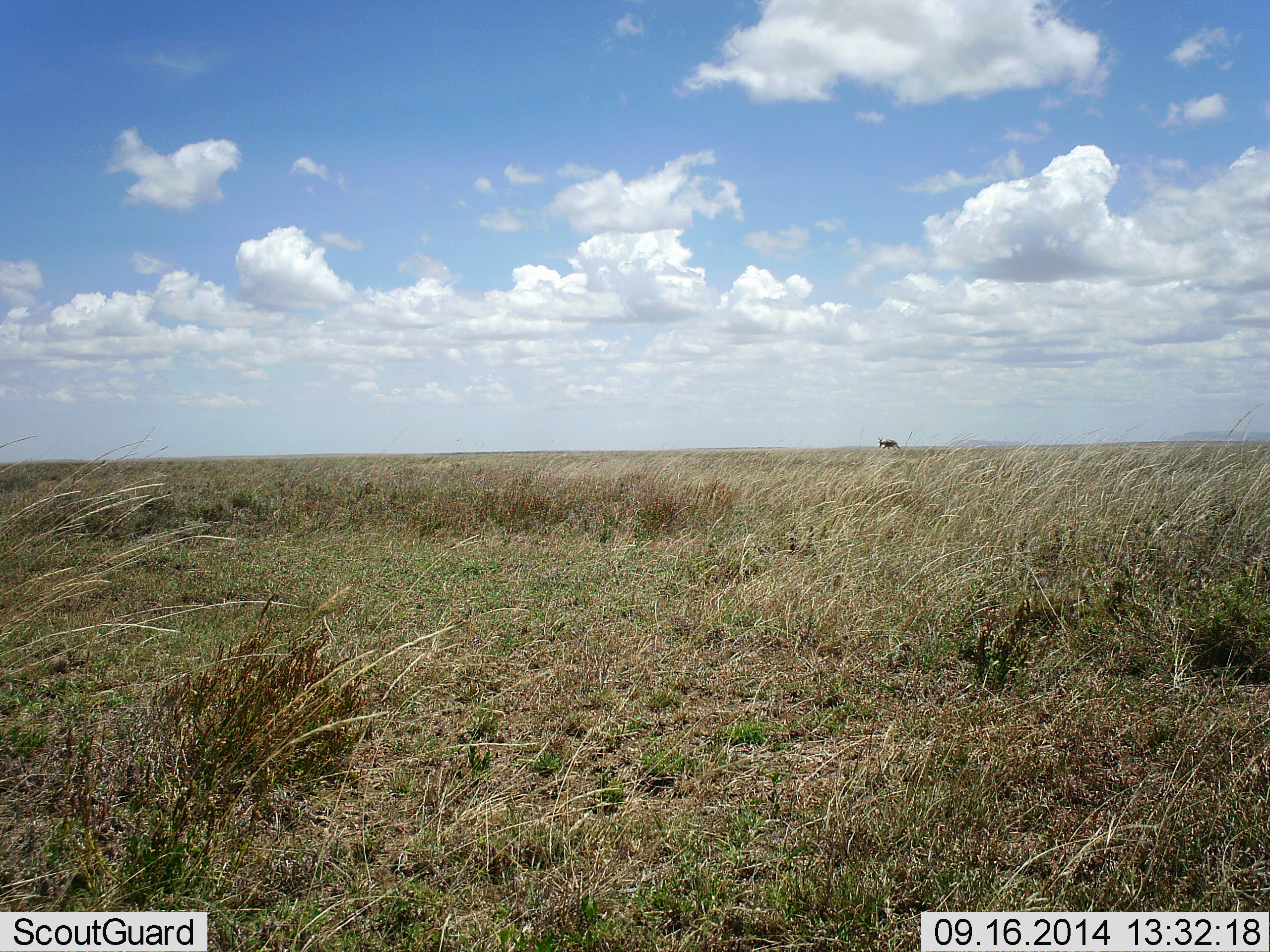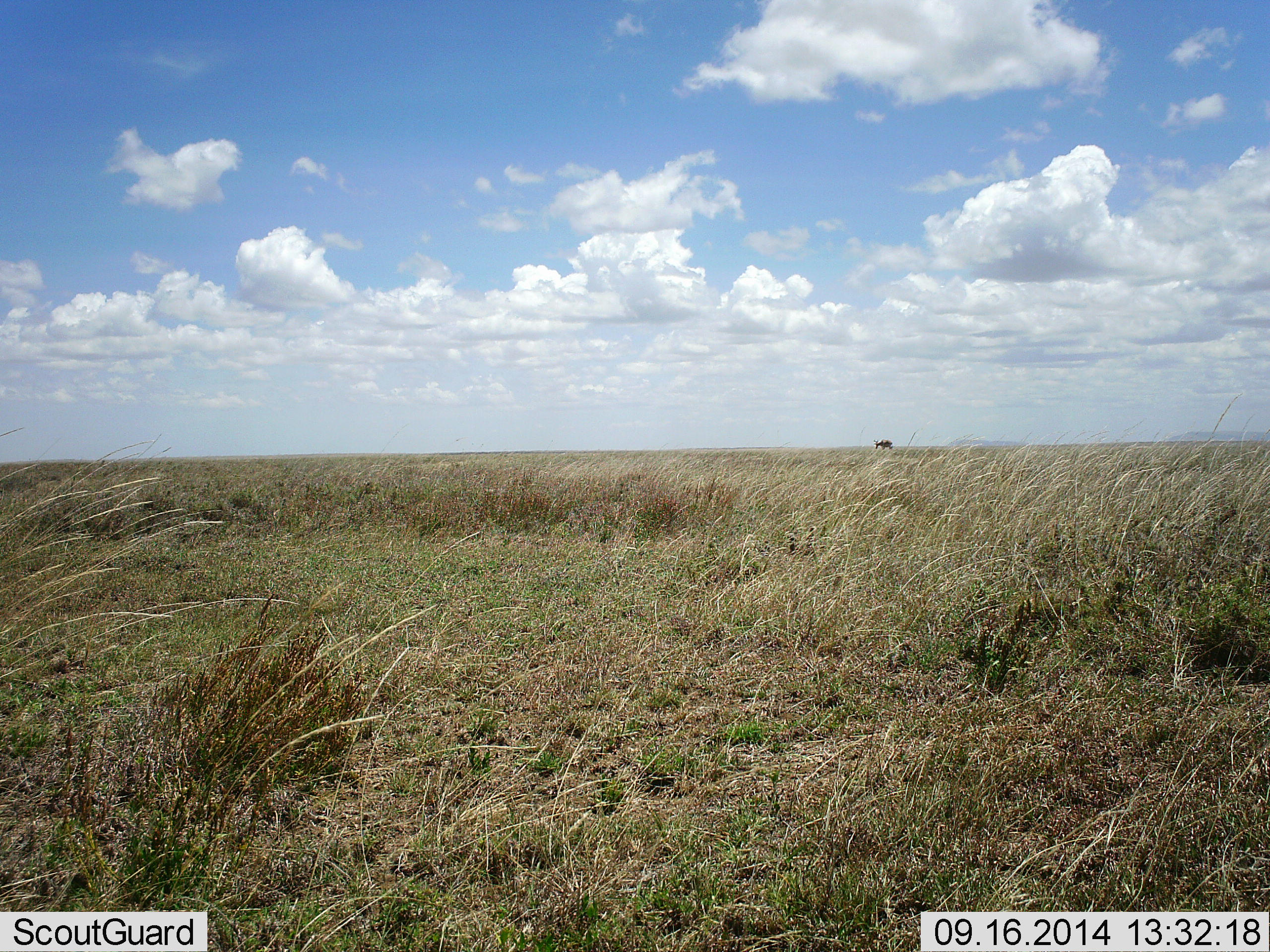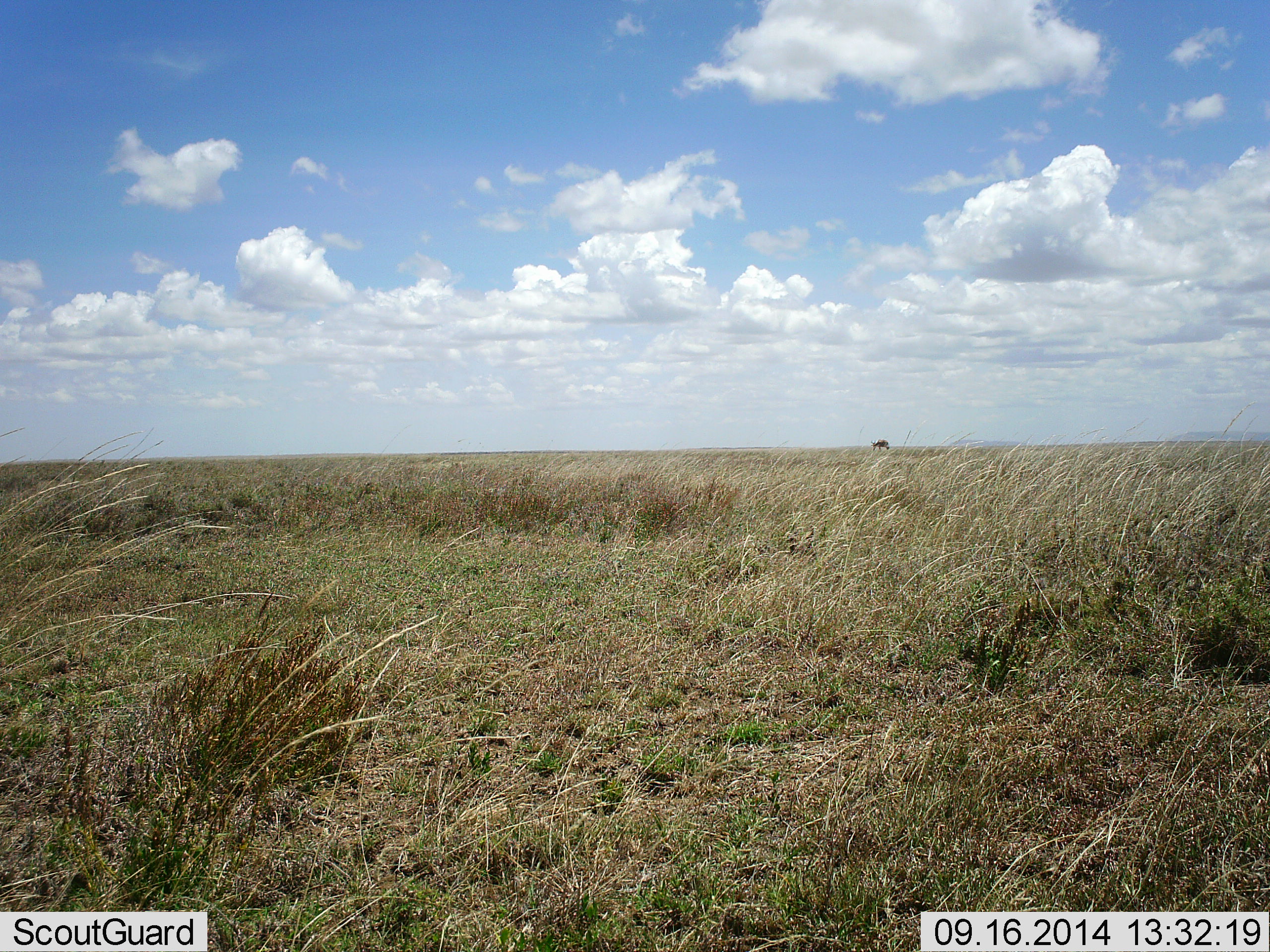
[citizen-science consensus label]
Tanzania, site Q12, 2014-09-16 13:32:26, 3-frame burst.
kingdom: Animalia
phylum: Chordata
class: Mammalia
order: Artiodactyla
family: Bovidae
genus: Connochaetes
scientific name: Connochaetes taurinus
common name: blue wildebeest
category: wildebeest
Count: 1.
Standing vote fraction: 0%.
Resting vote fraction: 0%.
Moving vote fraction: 75%.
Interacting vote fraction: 0%.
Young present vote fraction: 0%.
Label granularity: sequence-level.